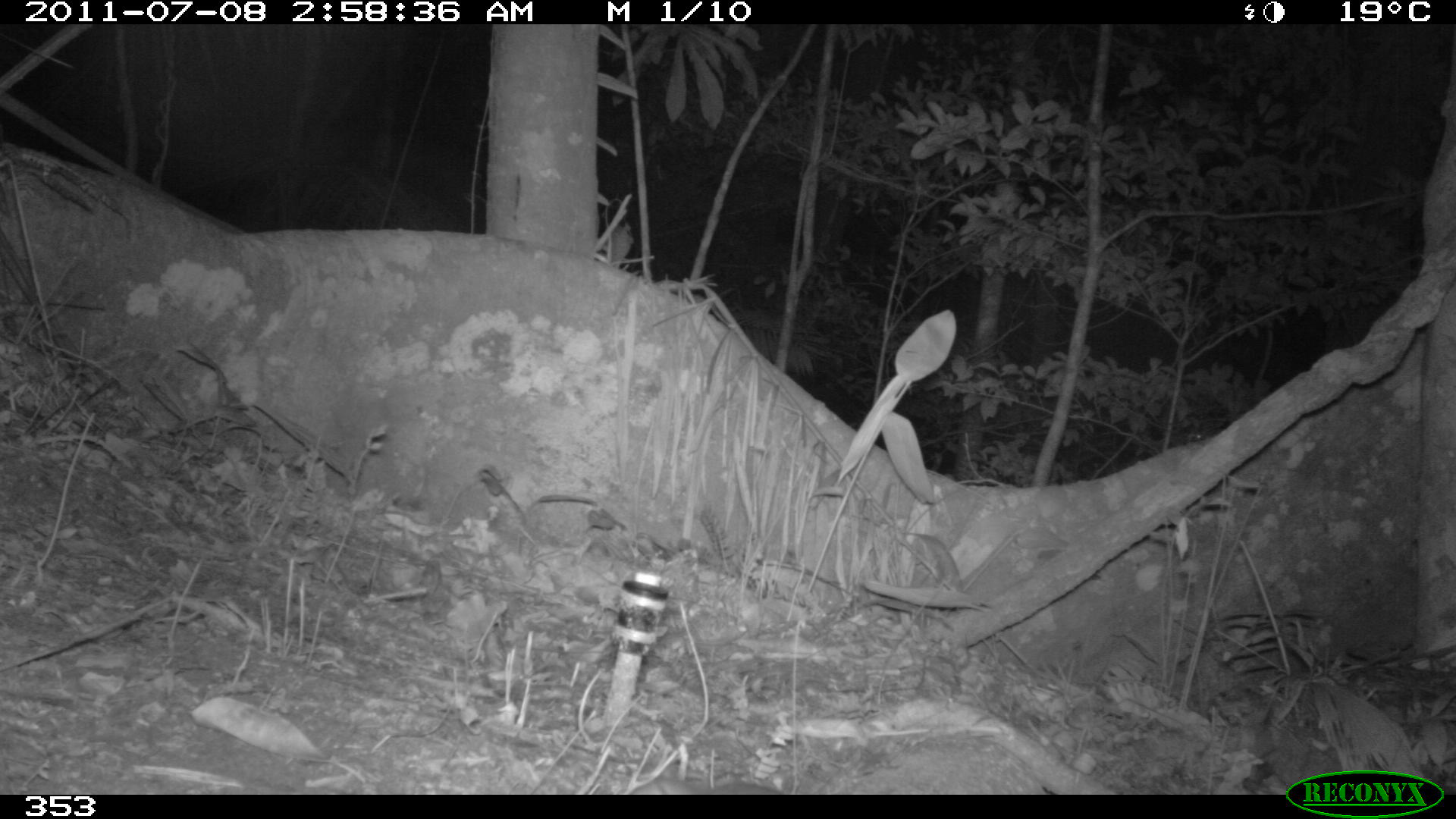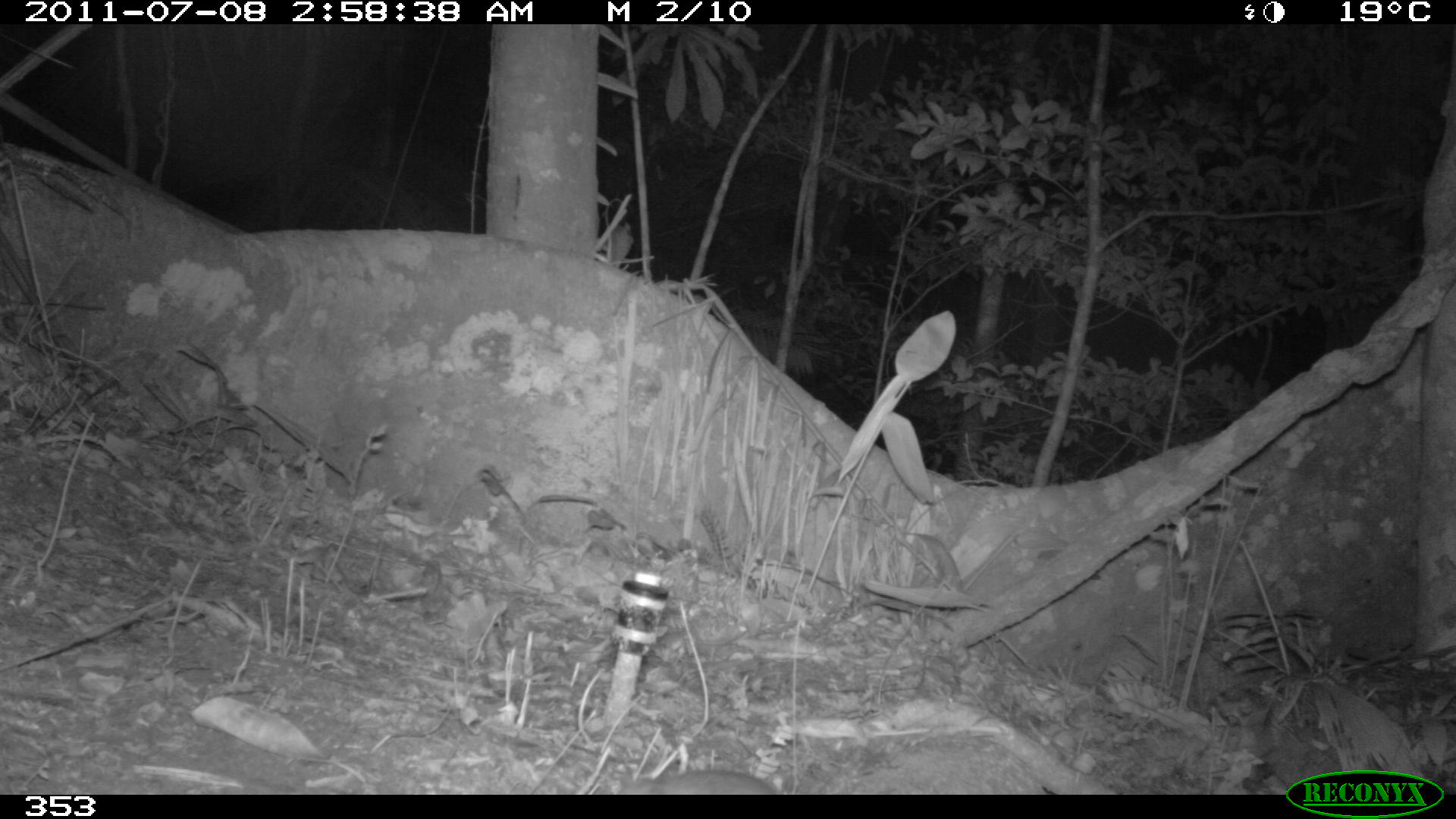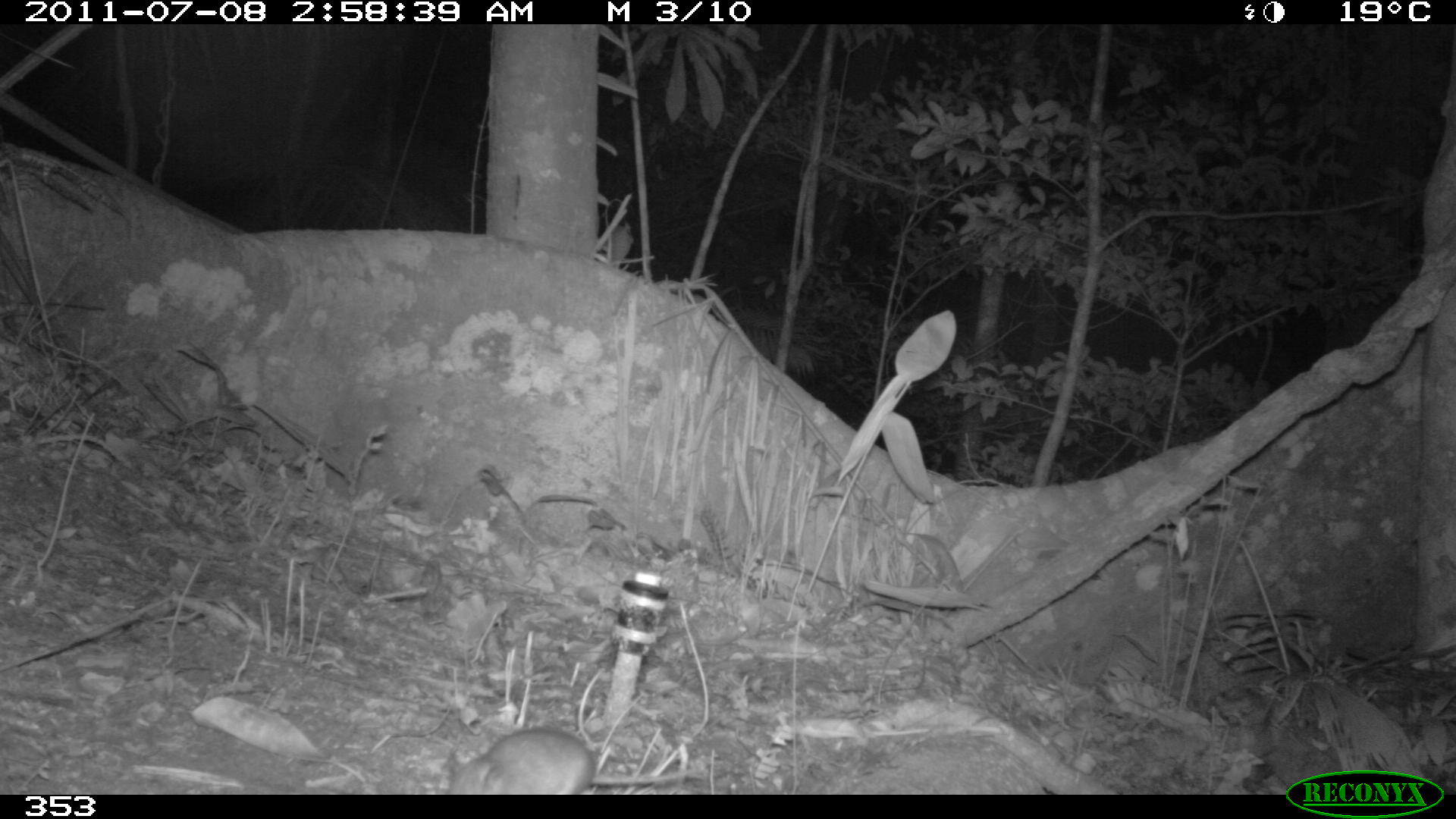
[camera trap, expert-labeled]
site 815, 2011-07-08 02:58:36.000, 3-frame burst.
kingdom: Animalia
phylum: Chordata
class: Mammalia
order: Rodentia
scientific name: Rodentia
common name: rodents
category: unknown rodent